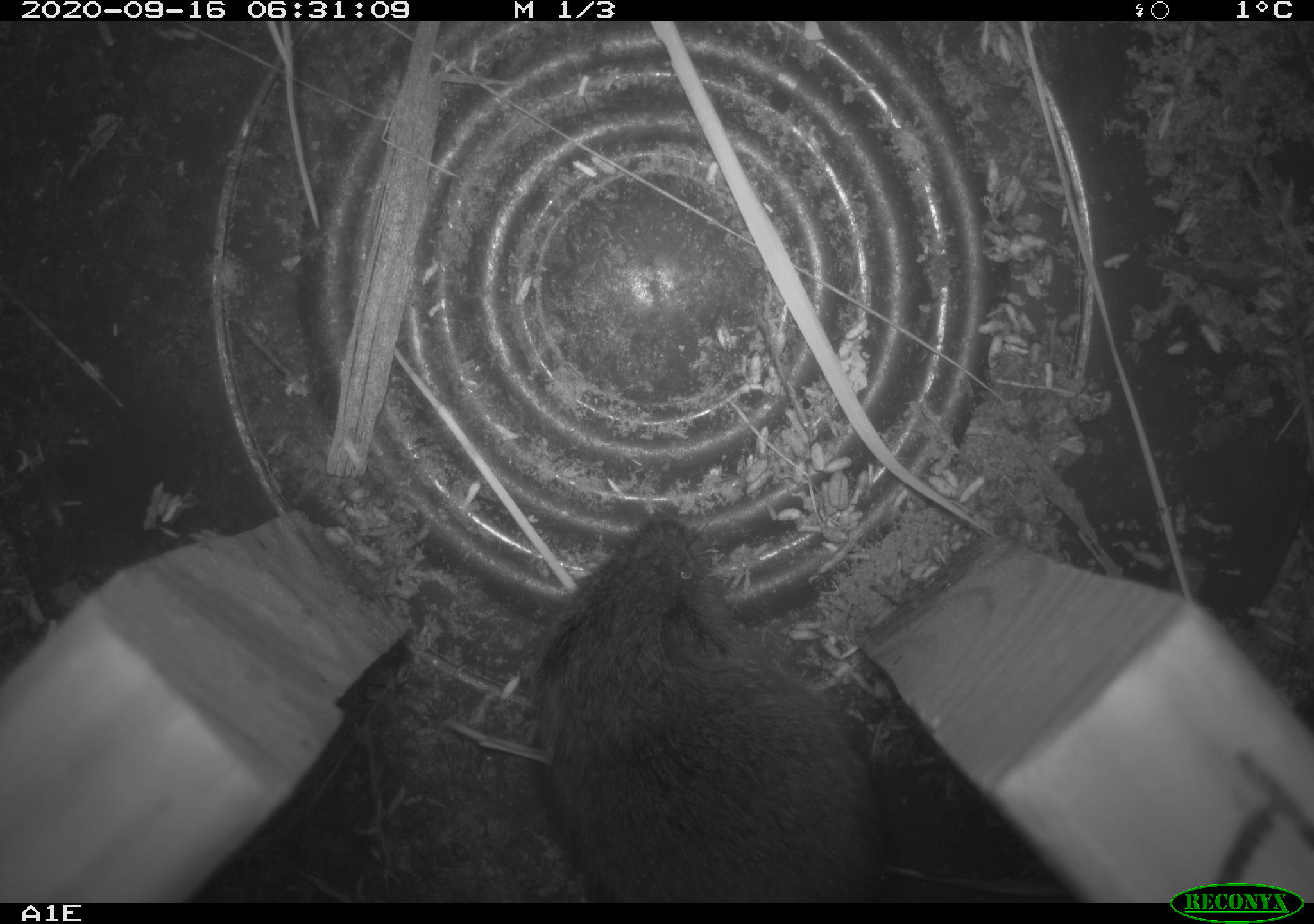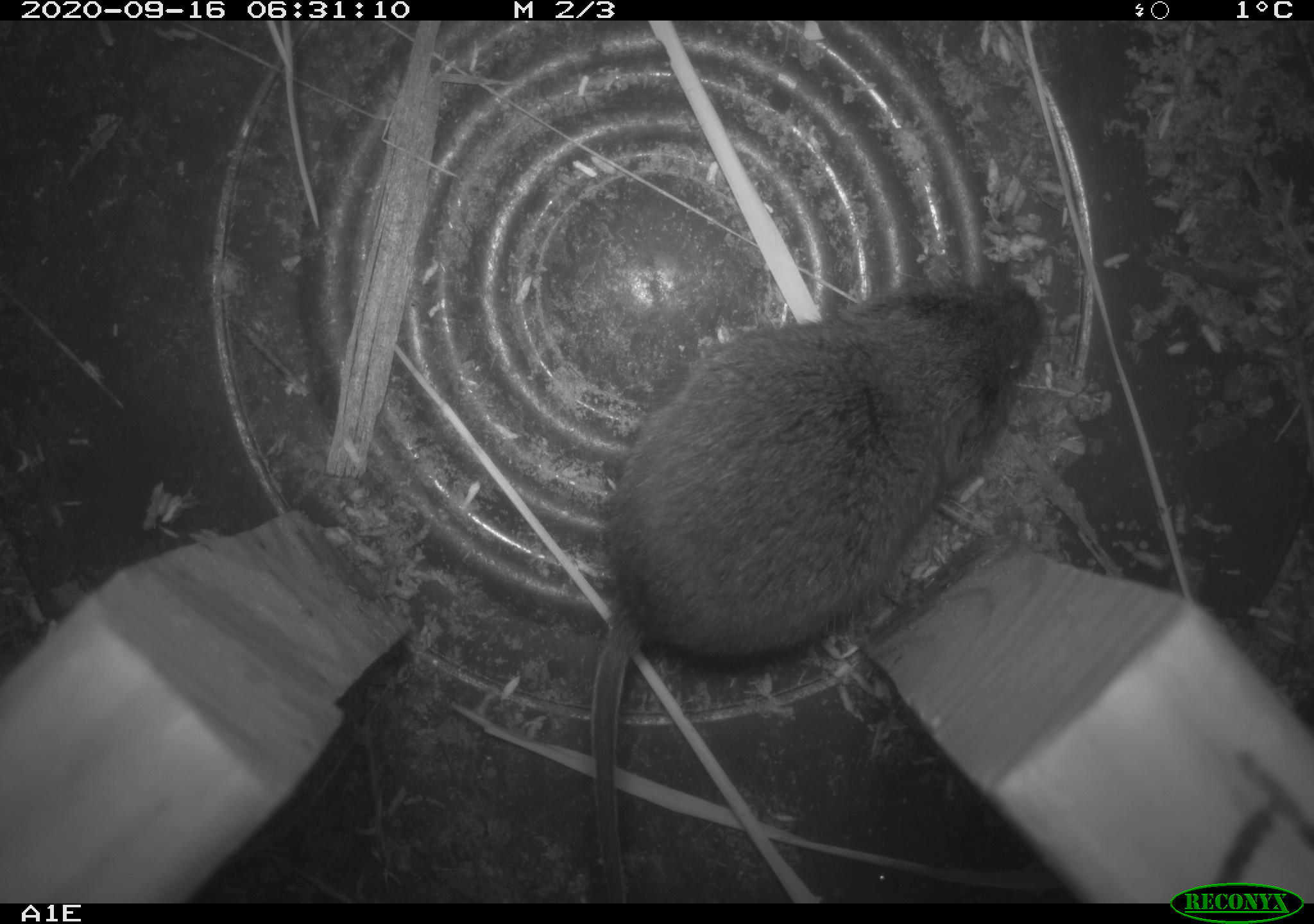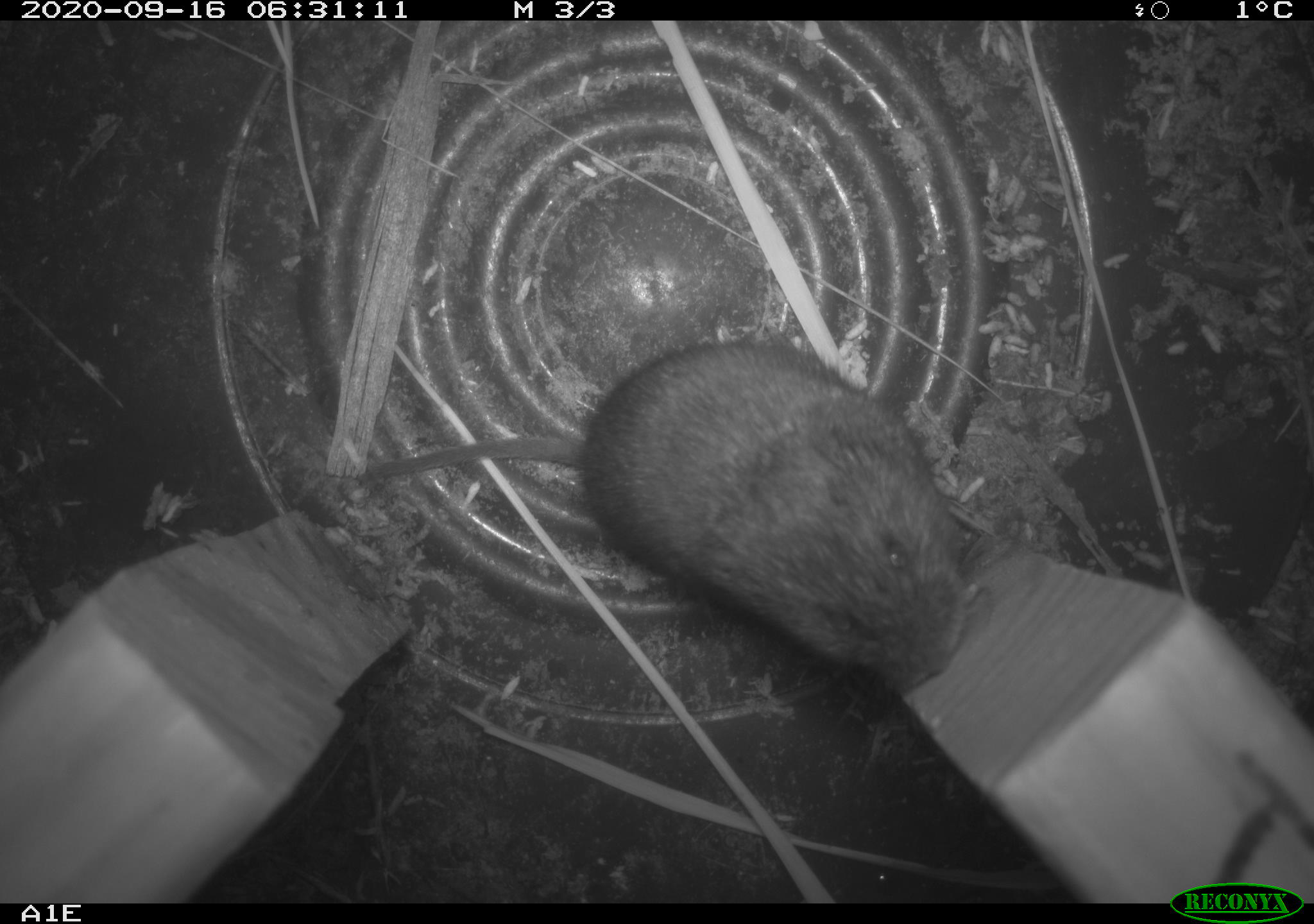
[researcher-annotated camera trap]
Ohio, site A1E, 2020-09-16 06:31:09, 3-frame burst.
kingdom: Animalia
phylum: Chordata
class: Mammalia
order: Rodentia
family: Cricetidae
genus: Microtus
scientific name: Microtus pennsylvanicus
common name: meadow vole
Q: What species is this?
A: Meadow vole (Microtus pennsylvanicus).